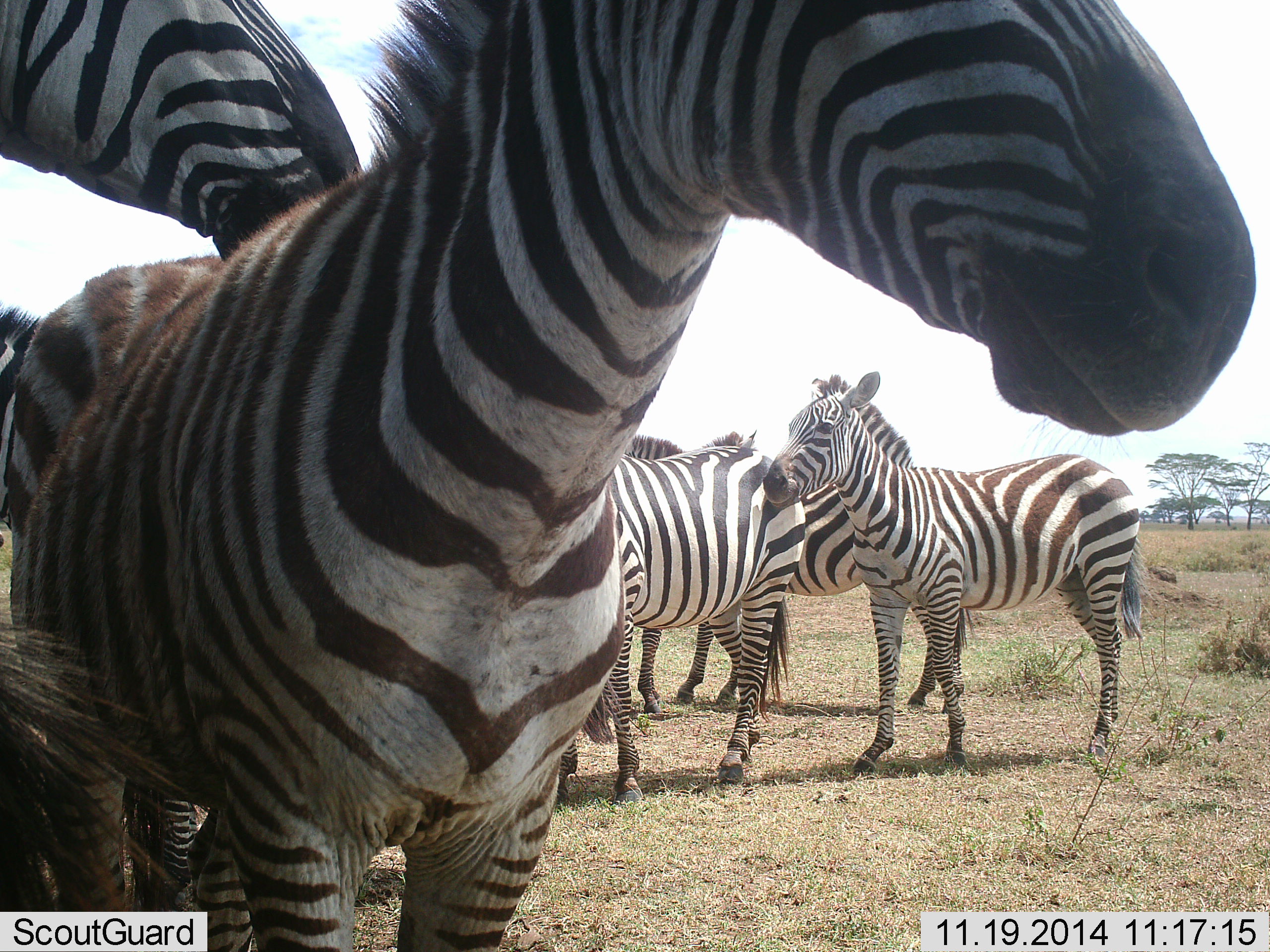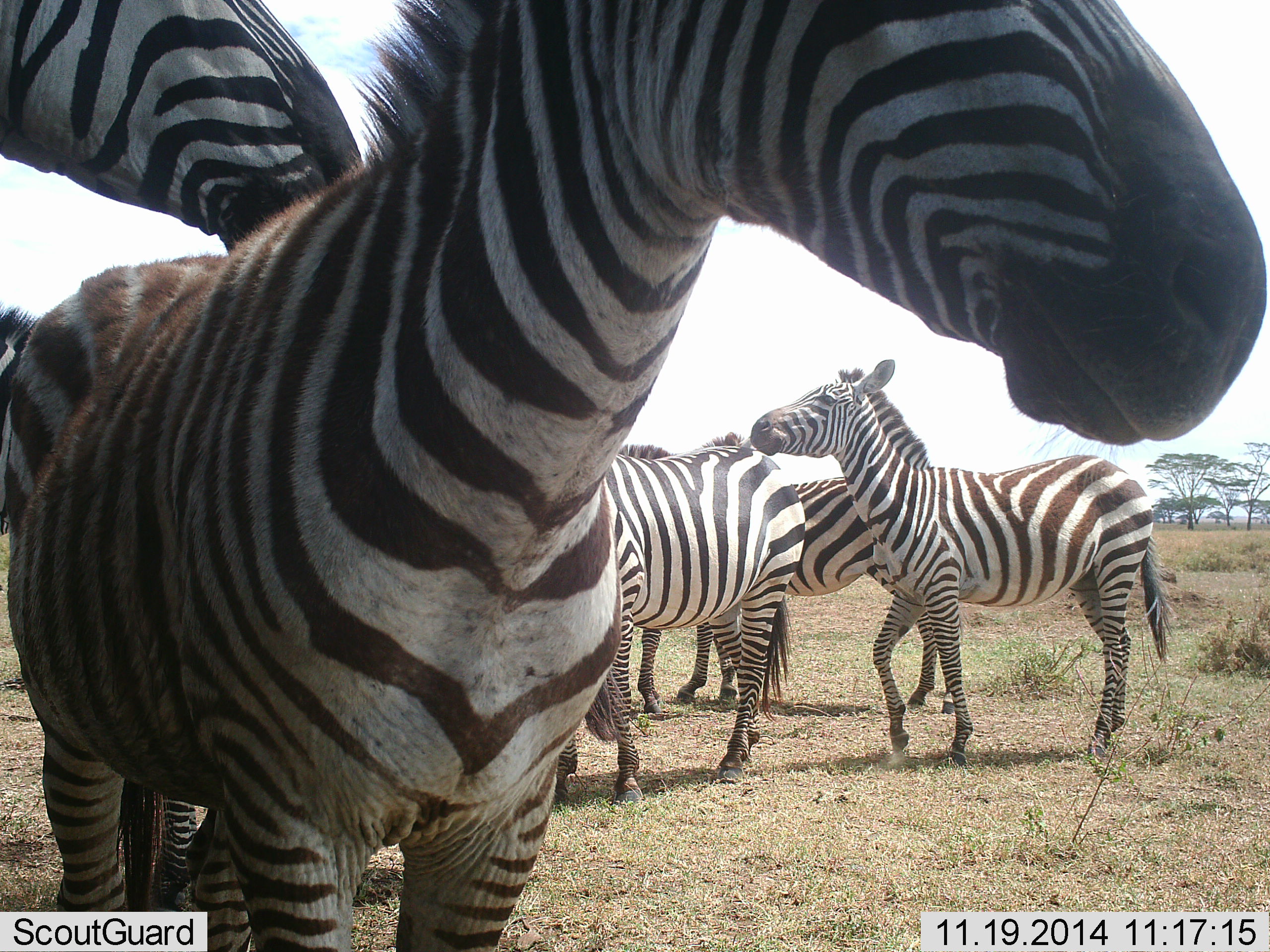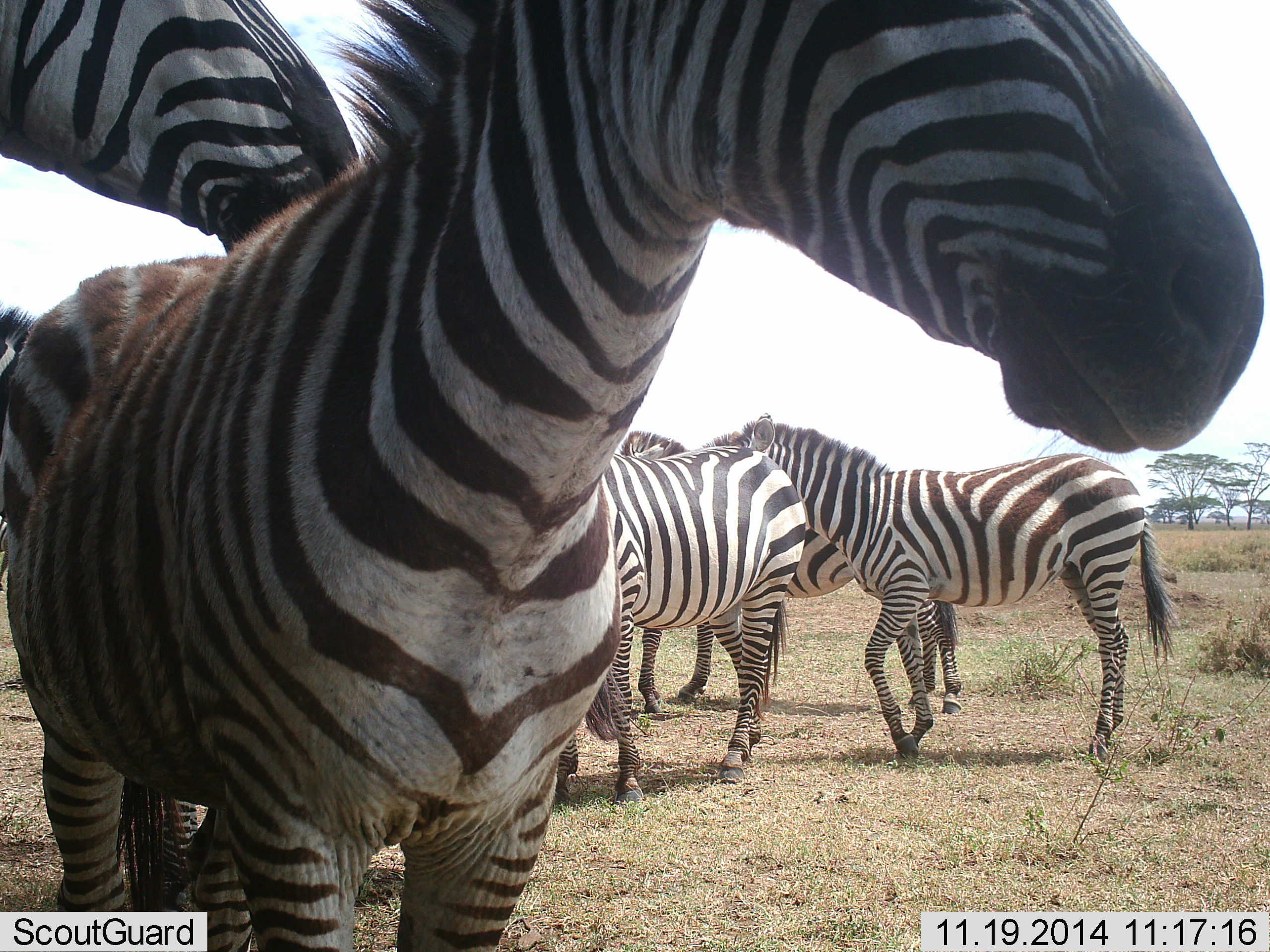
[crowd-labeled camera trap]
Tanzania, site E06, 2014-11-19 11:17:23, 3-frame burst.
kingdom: Animalia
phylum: Chordata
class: Mammalia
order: Perissodactyla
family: Equidae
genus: Equus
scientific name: Equus quagga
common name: plains zebra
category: zebra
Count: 7.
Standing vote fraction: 80%.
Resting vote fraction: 0%.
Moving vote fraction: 30%.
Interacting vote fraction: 40%.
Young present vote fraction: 0%.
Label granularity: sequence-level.